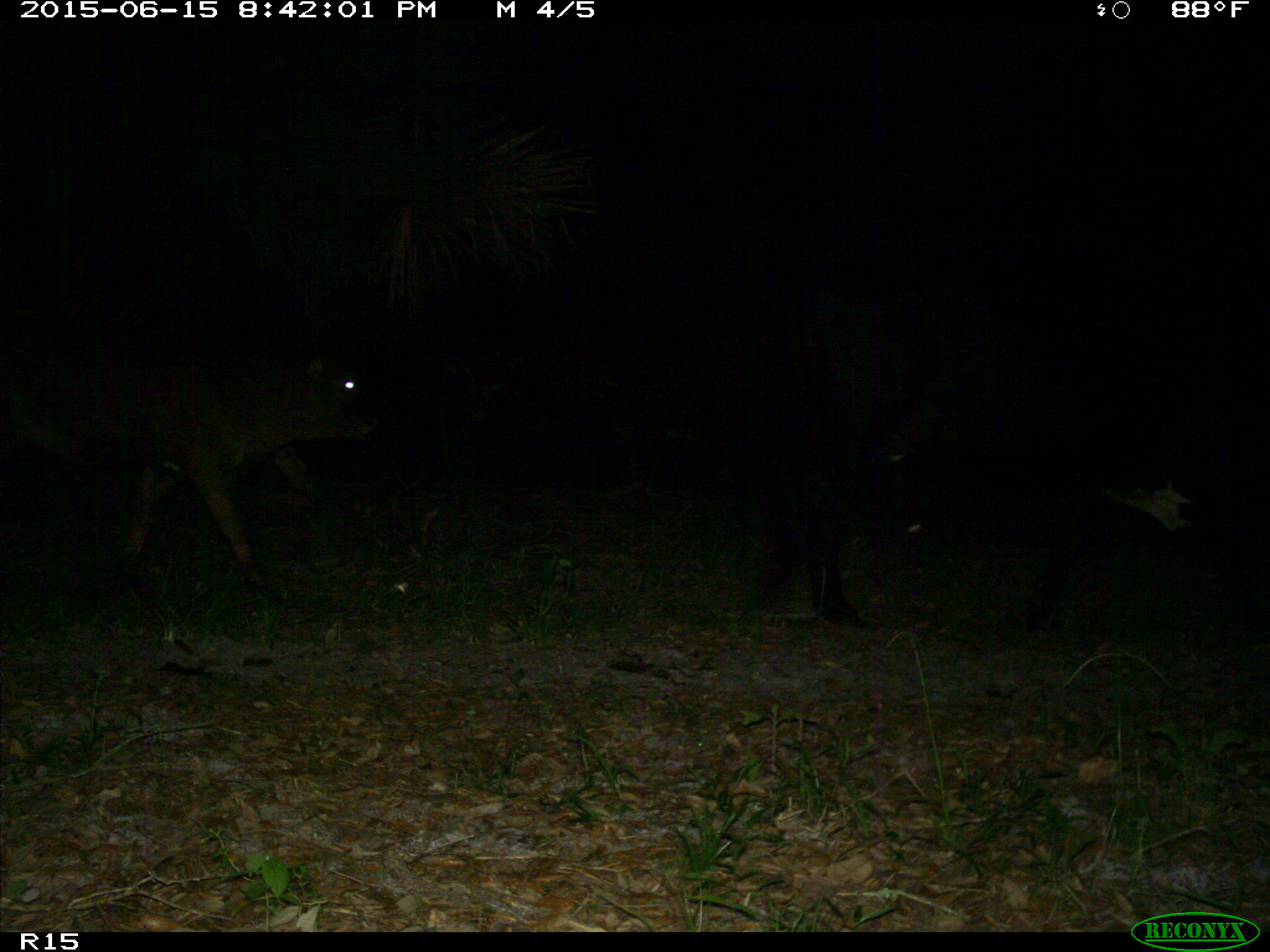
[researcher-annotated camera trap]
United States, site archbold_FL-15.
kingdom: Animalia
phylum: Chordata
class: Mammalia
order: Artiodactyla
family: Bovidae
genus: Bos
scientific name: Bos taurus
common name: domestic cow